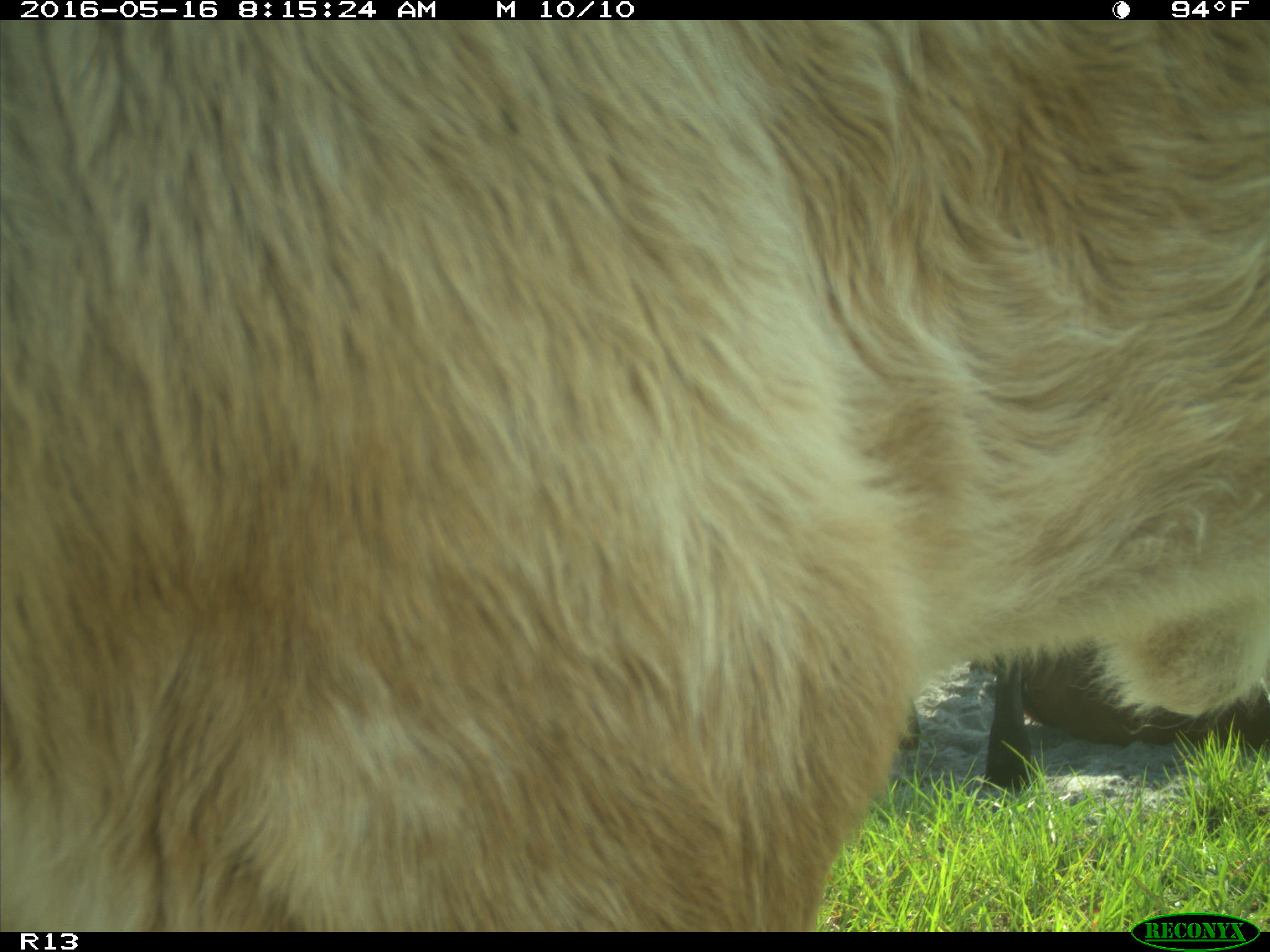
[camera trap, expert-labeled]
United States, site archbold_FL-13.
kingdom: Animalia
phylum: Chordata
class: Mammalia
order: Artiodactyla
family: Bovidae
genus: Bos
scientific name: Bos taurus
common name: domestic cow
Bos taurus (domestic cow).